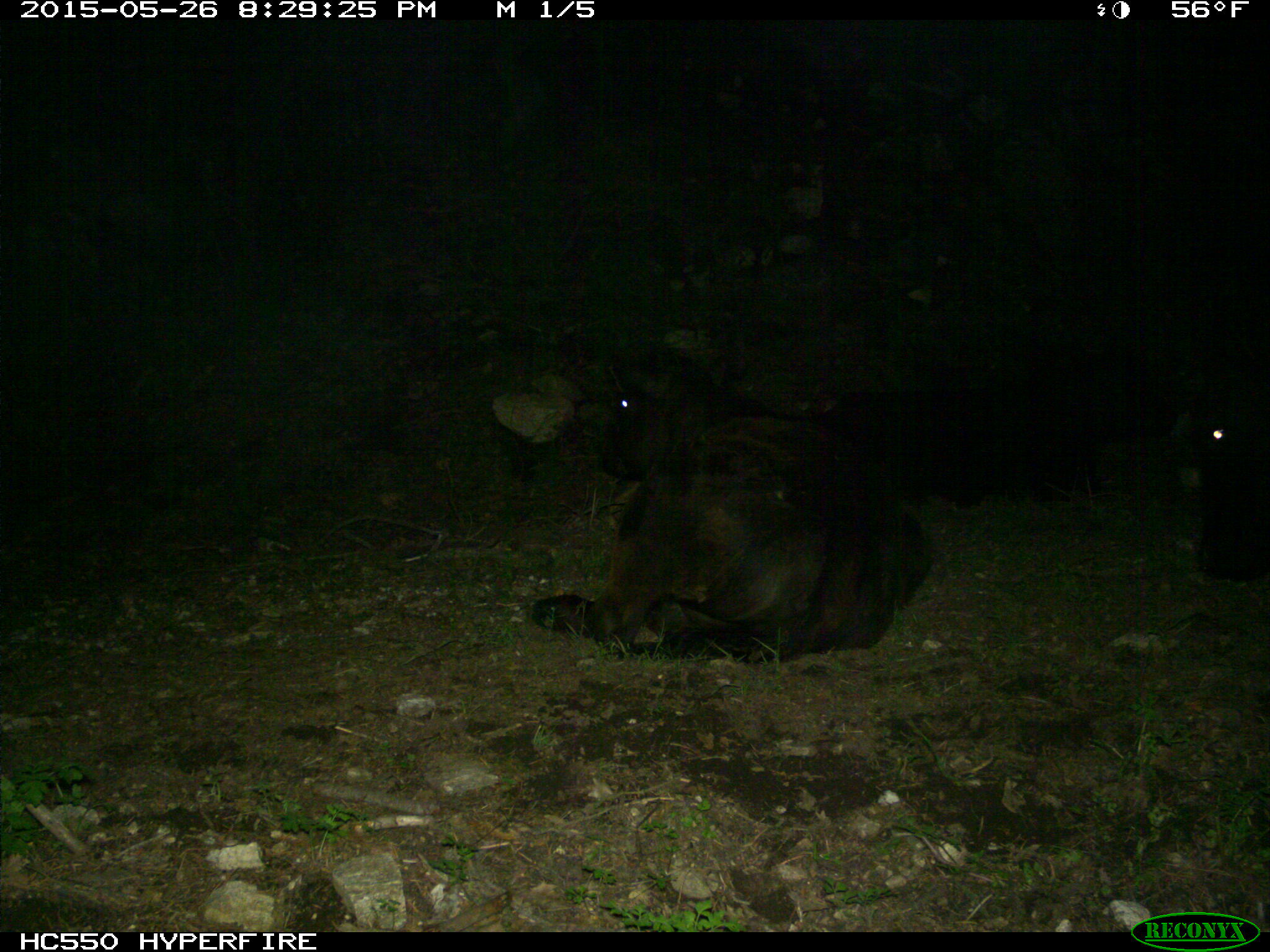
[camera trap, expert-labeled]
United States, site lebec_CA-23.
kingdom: Animalia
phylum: Chordata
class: Mammalia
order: Artiodactyla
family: Bovidae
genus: Bos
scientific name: Bos taurus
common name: domestic cow